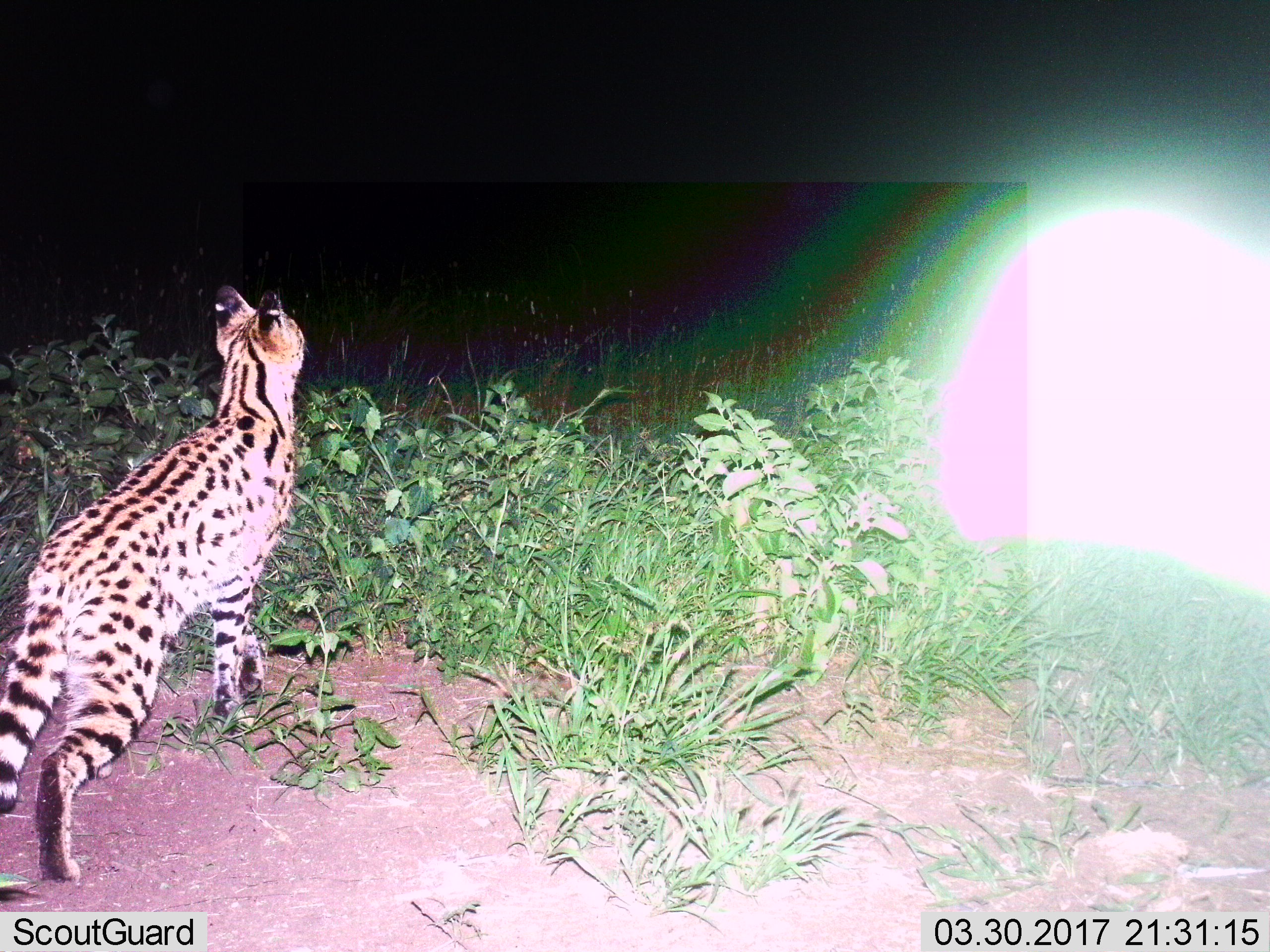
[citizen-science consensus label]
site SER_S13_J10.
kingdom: Animalia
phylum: Chordata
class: Mammalia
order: Carnivora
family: Felidae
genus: Leptailurus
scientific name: Leptailurus serval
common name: serval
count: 1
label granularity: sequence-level